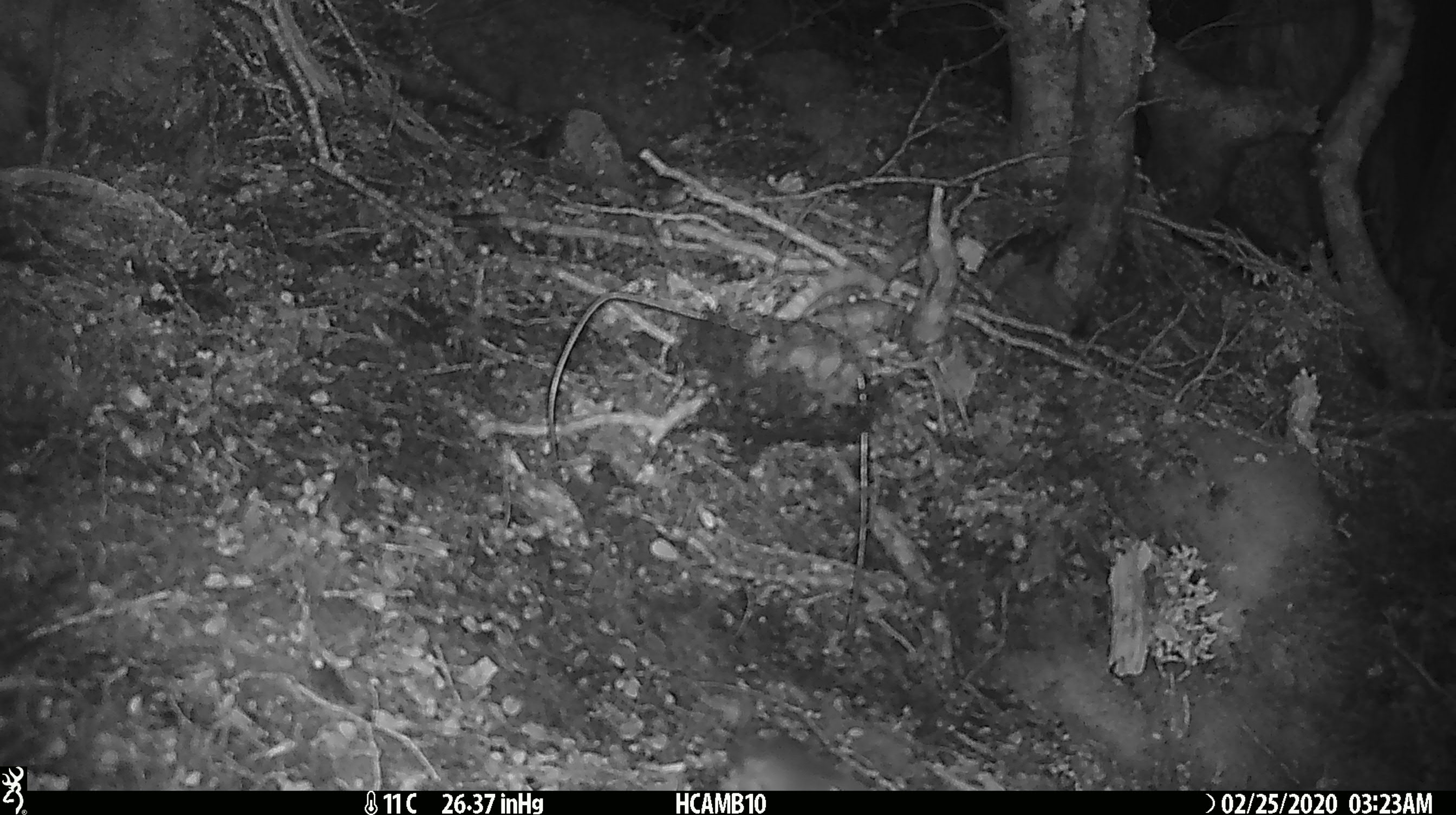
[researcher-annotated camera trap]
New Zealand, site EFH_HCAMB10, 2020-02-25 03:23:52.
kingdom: Animalia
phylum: Chordata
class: Mammalia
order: Rodentia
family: Muridae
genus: Mus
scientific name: Mus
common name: mouse